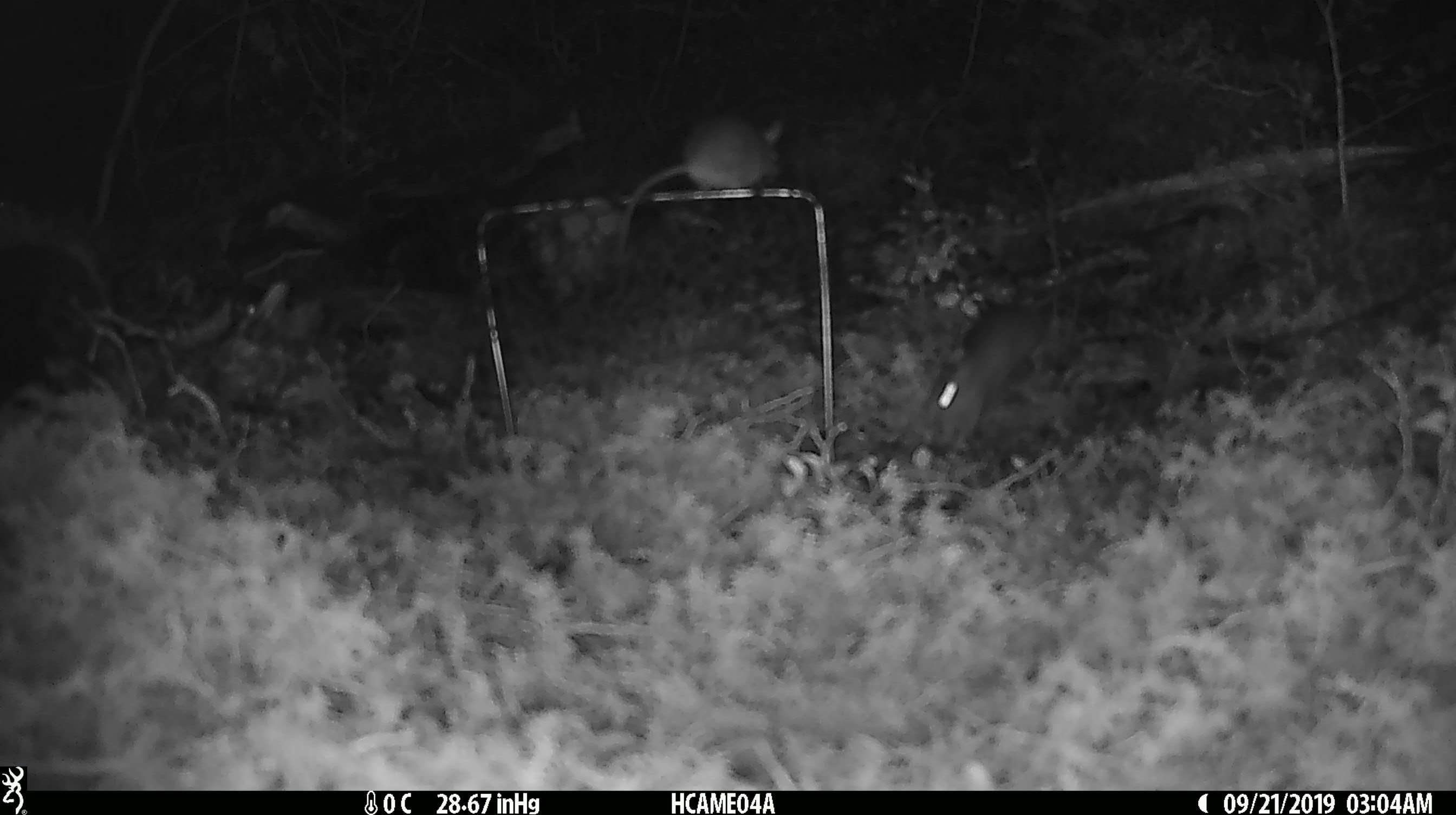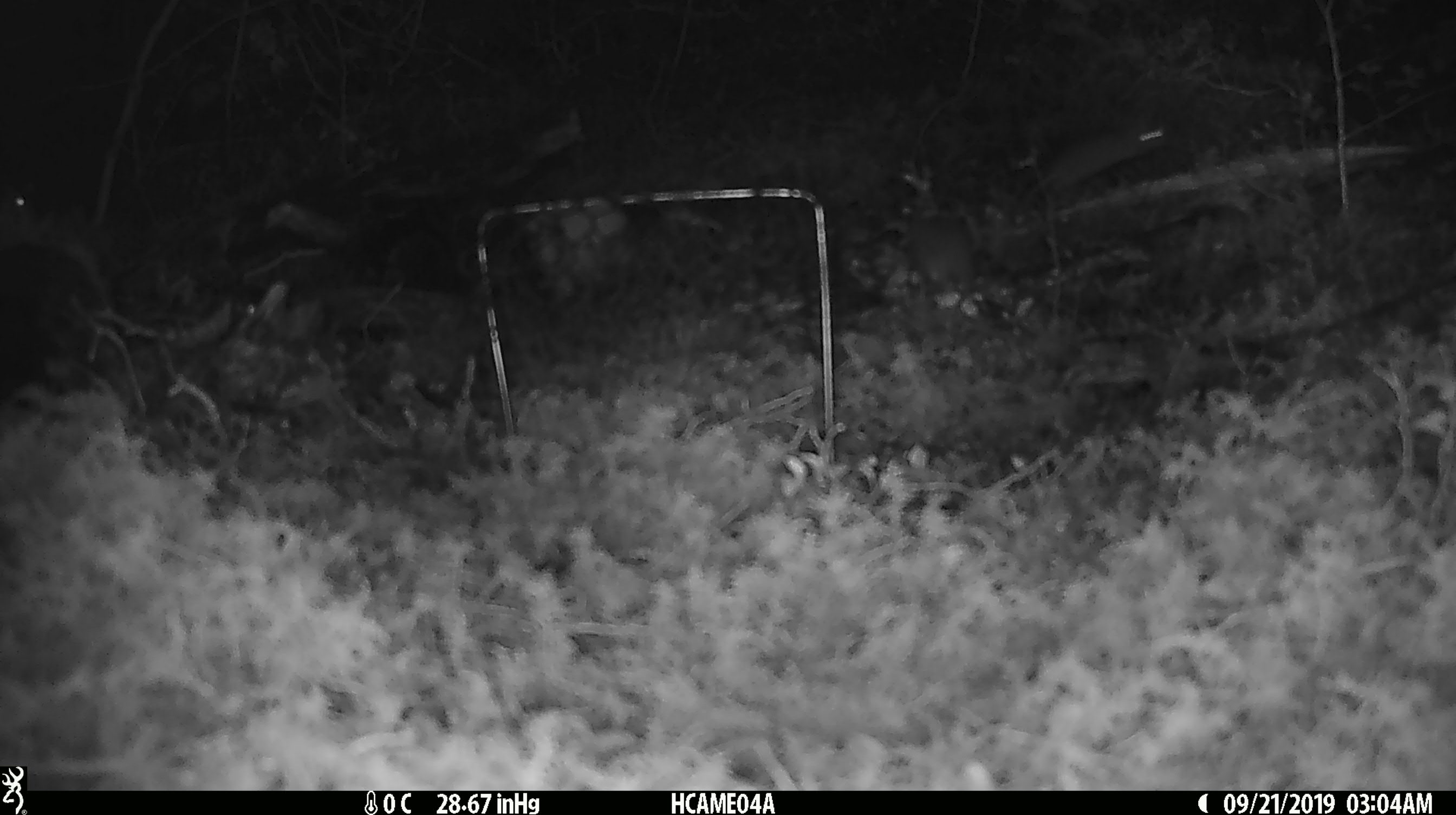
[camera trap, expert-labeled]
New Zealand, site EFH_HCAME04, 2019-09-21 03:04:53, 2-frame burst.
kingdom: Animalia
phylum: Chordata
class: Mammalia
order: Rodentia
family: Muridae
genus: Mus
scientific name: Mus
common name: mouse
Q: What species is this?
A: Mouse (Mus).